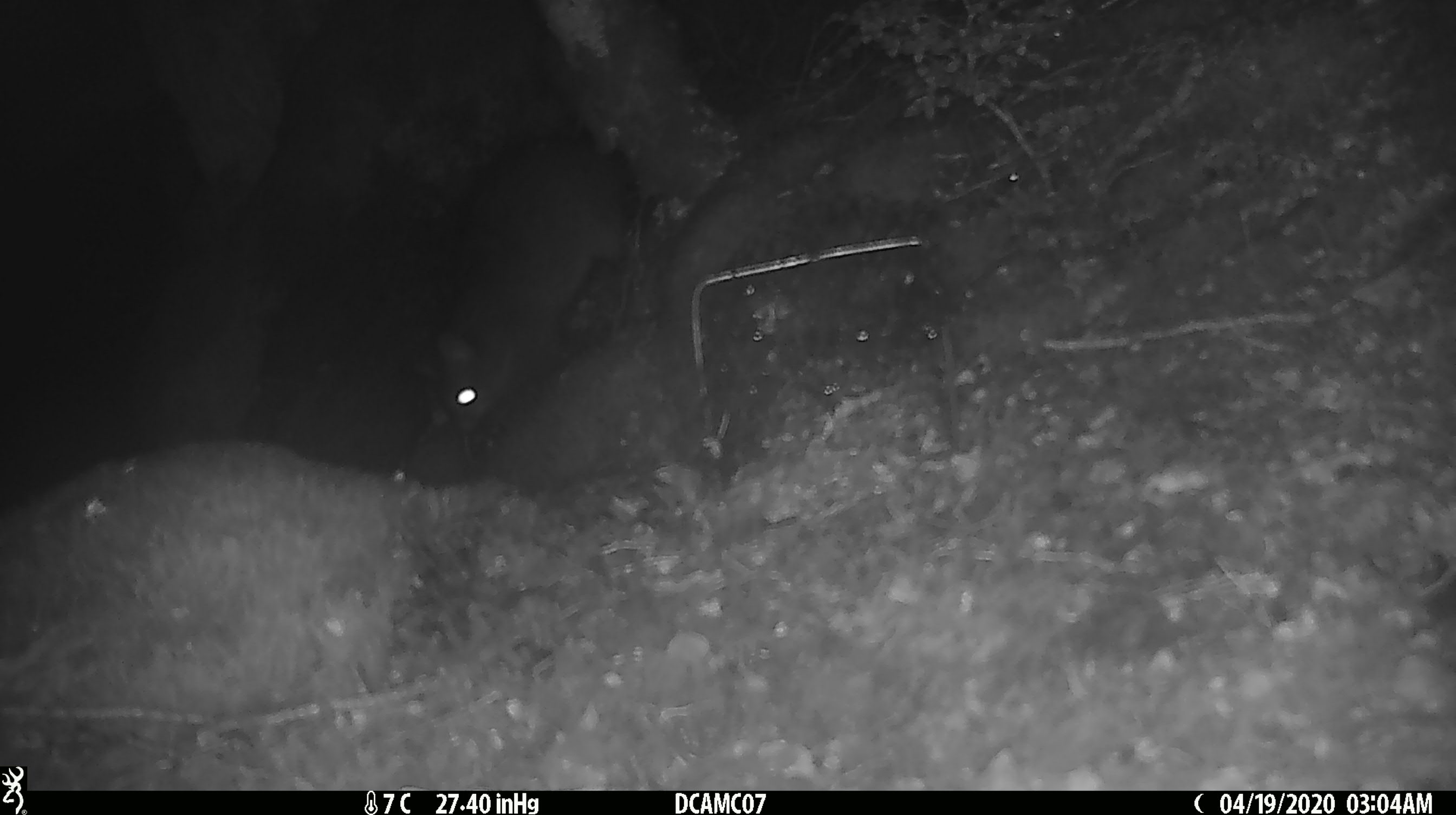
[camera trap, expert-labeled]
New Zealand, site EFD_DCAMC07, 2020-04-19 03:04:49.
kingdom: Animalia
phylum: Chordata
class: Mammalia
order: Diprotodontia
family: Phalangeridae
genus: Trichosurus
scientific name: Trichosurus vulpecula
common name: common brushtail possum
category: possum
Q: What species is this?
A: Possum (common brushtail possum) (Trichosurus vulpecula).